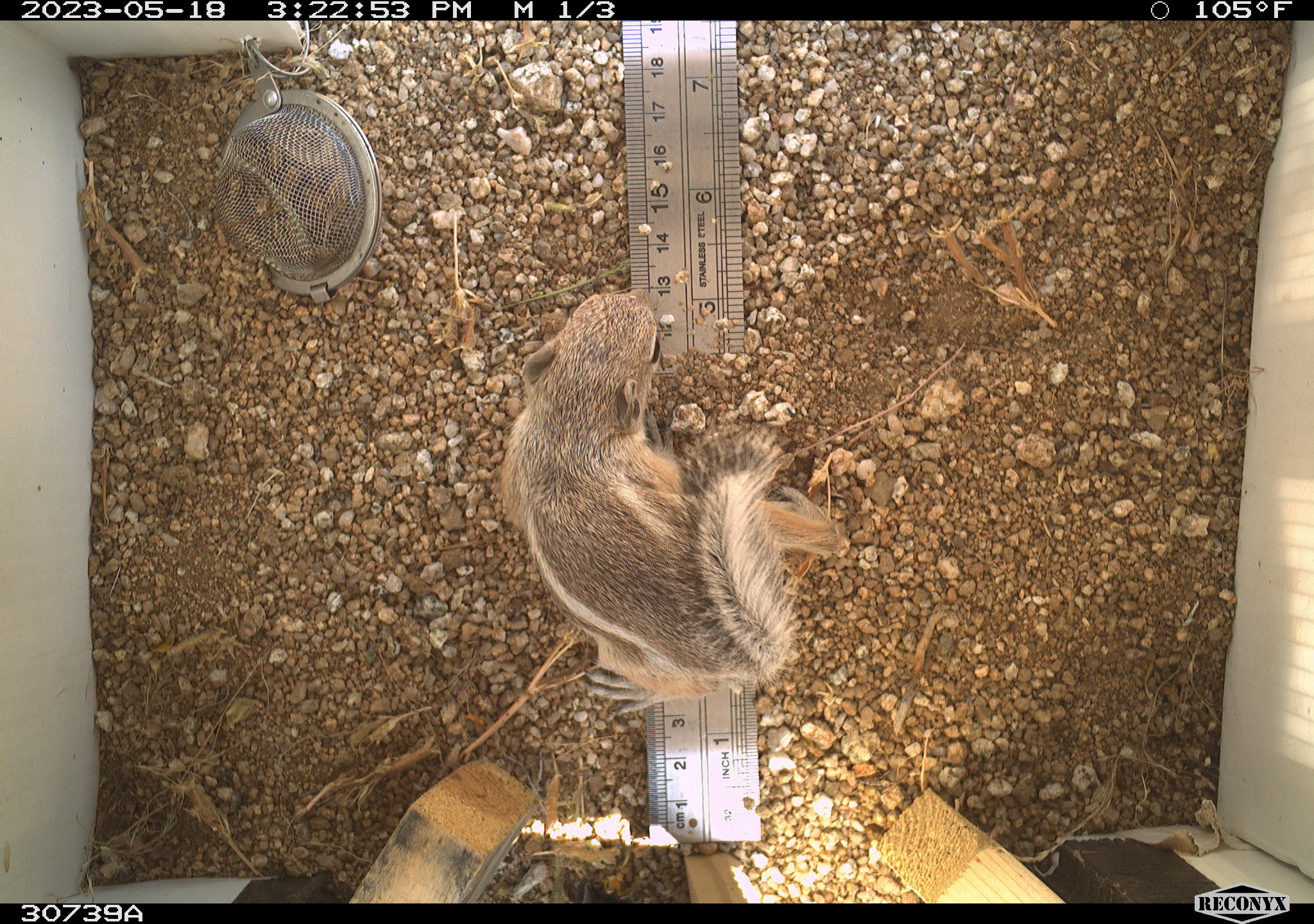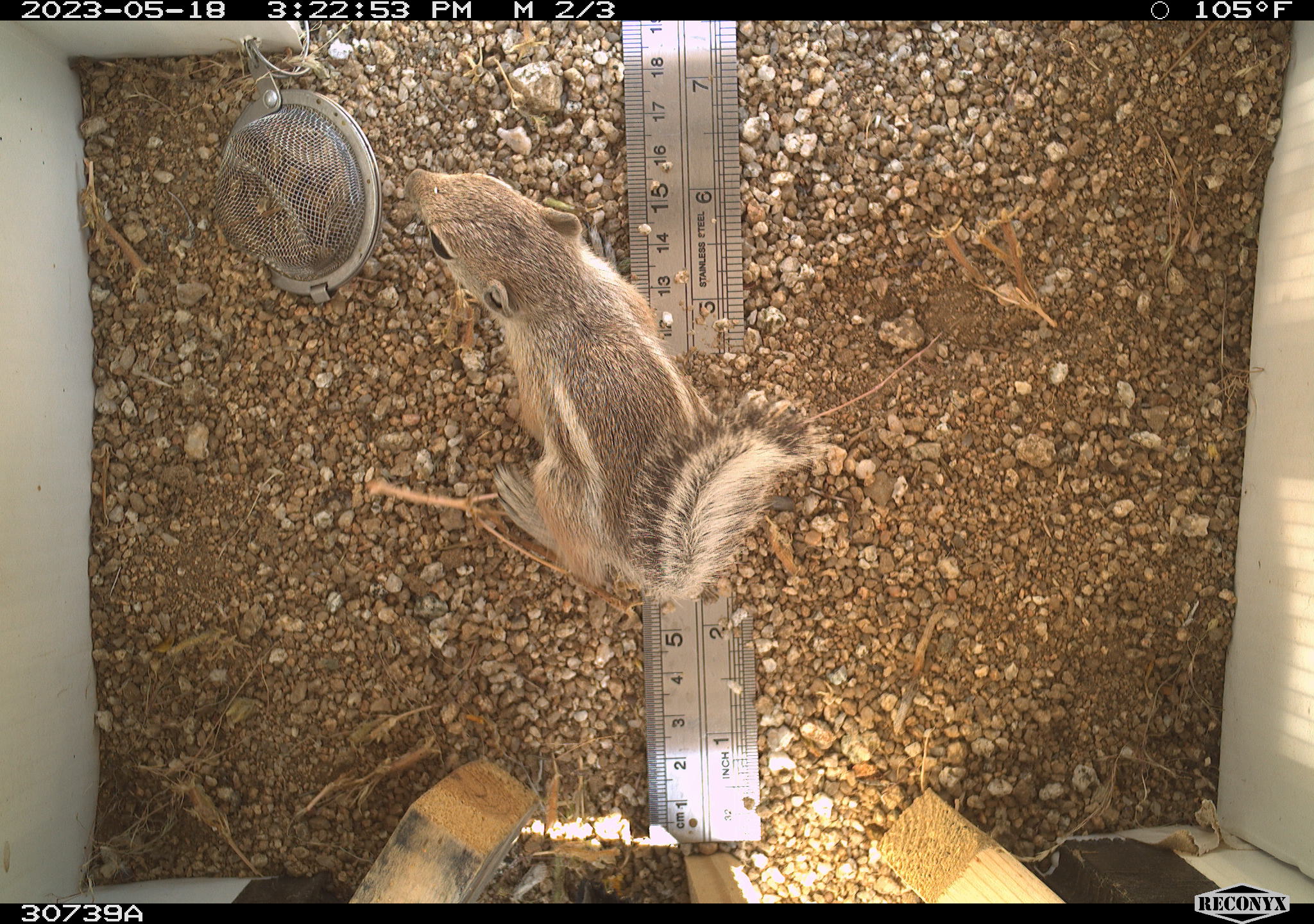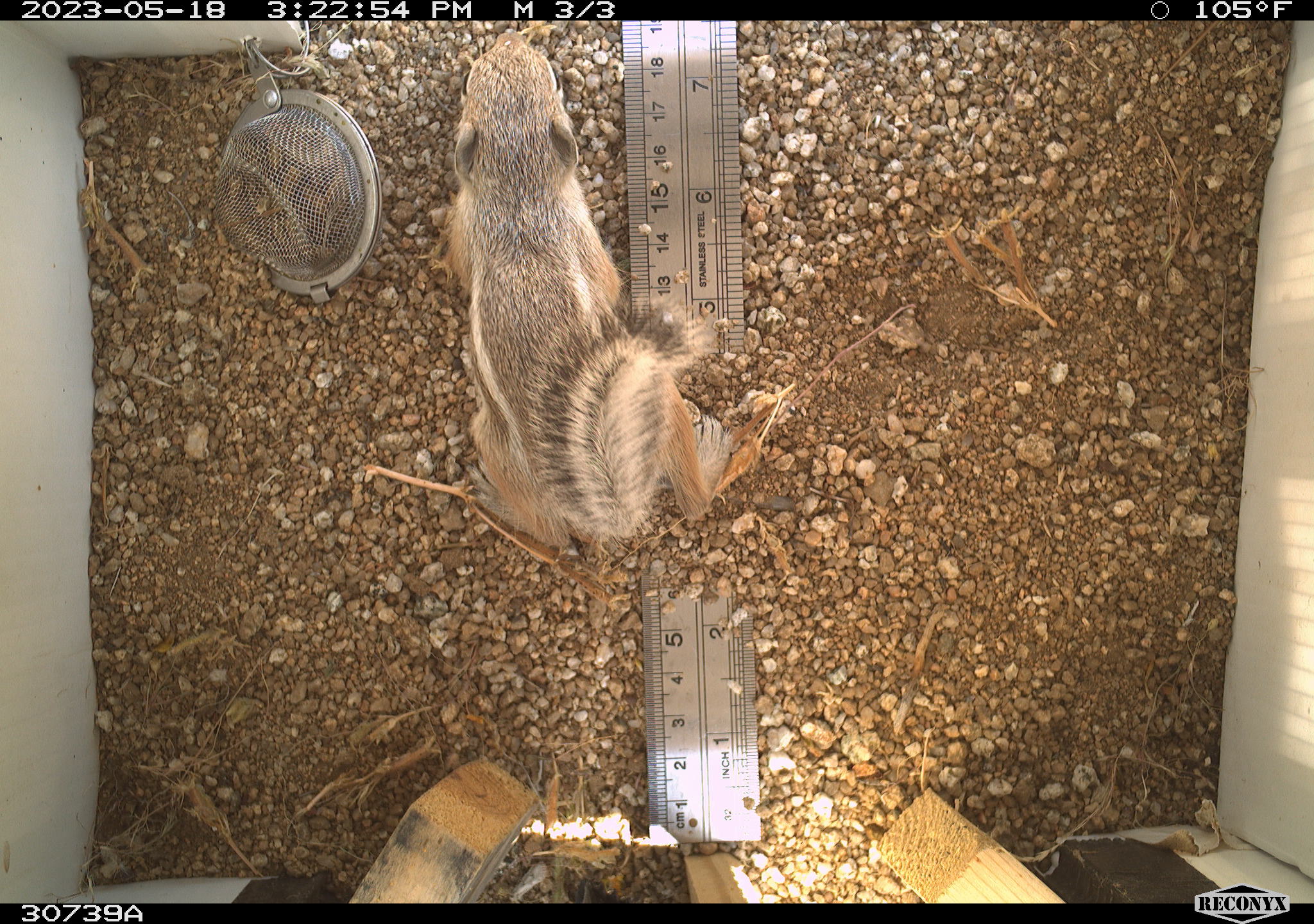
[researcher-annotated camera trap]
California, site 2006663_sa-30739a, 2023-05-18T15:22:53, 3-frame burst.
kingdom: Animalia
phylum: Chordata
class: Mammalia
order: Rodentia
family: Sciuridae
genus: Ammospermophilus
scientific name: Ammospermophilus leucurus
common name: white-tailed antelope squirrel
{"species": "white-tailed antelope squirrel (Ammospermophilus leucurus)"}